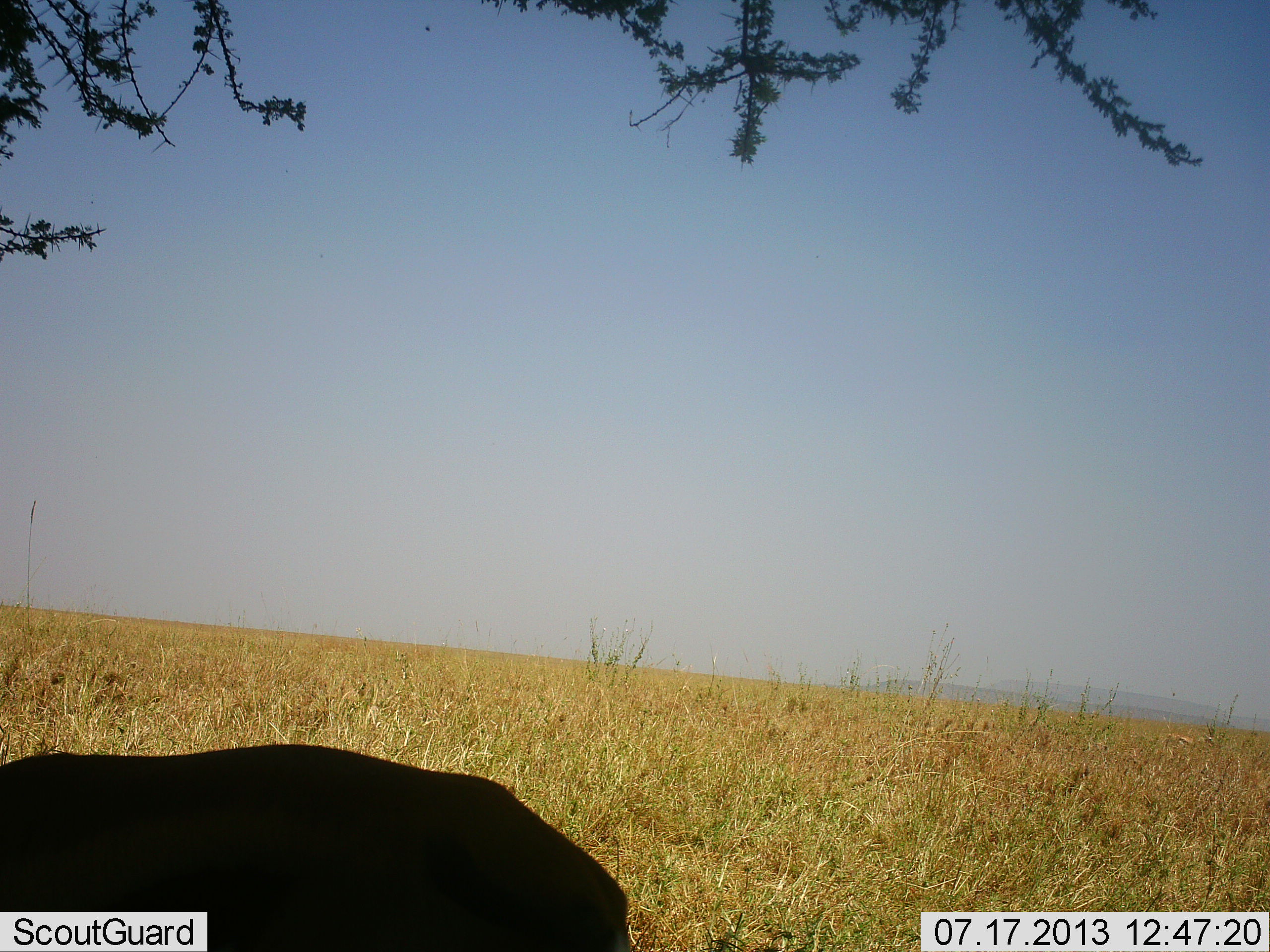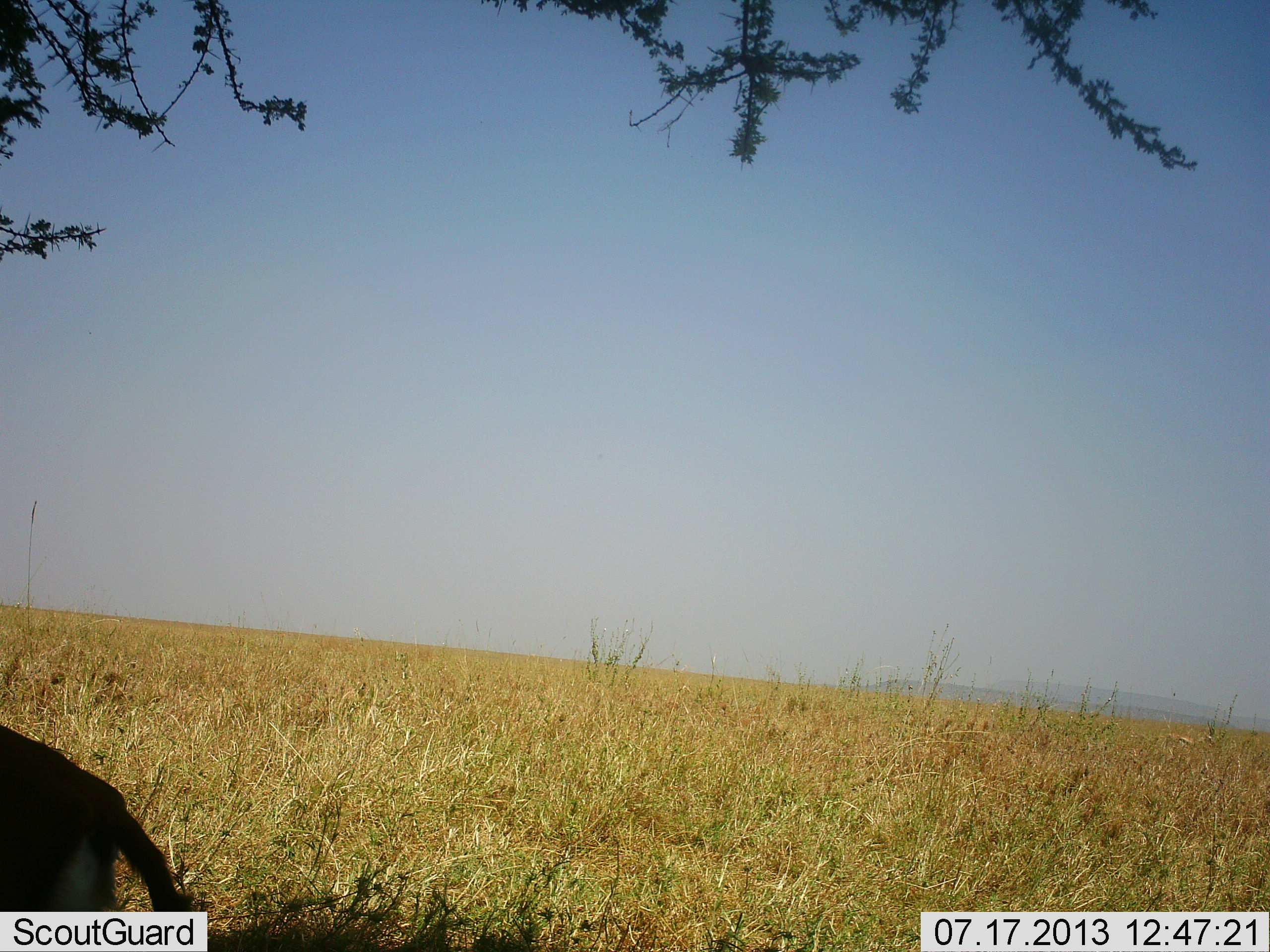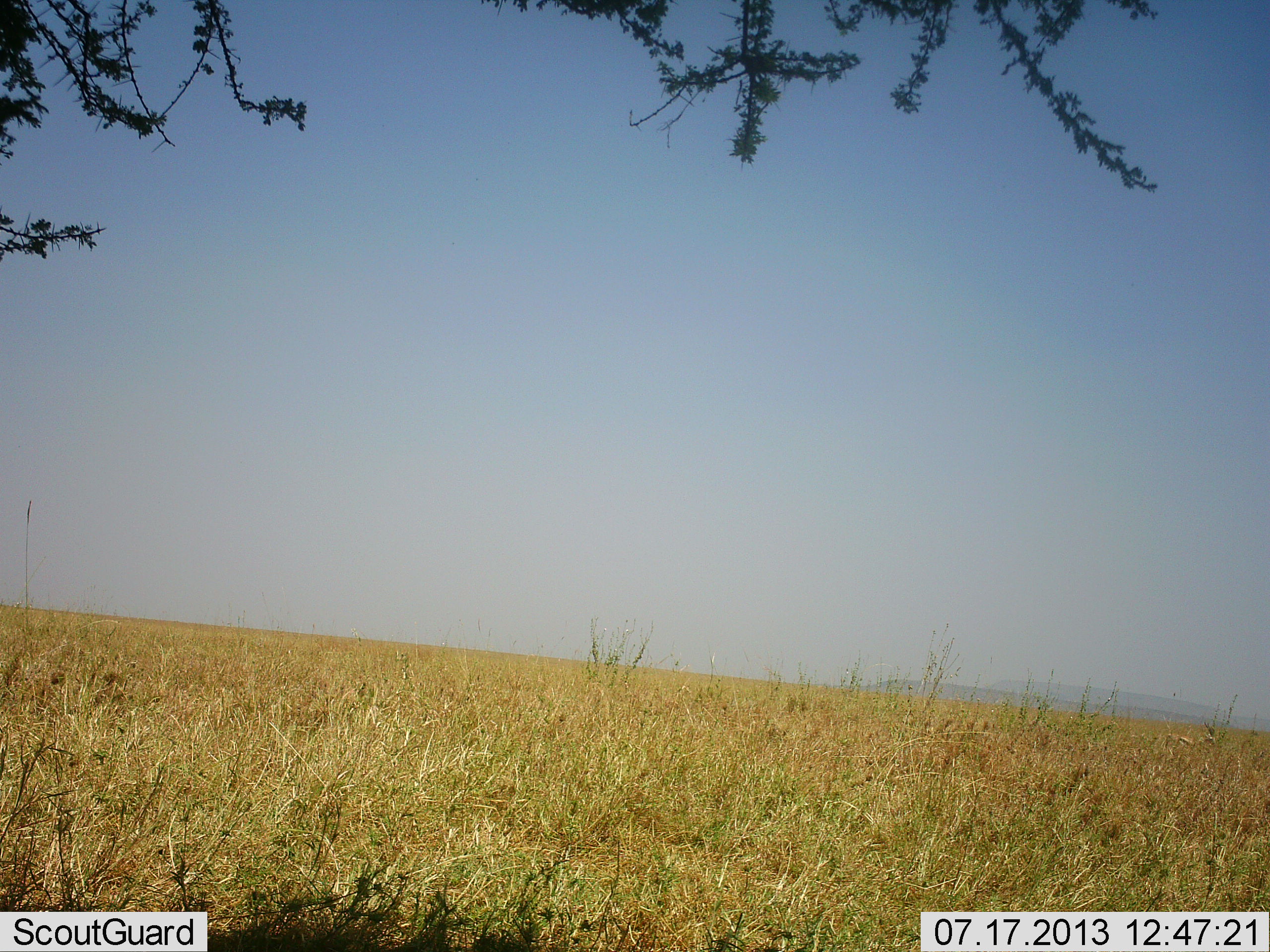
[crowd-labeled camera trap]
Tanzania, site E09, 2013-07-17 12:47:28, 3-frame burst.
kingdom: Animalia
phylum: Chordata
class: Mammalia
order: Artiodactyla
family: Bovidae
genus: Eudorcas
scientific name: Eudorcas thomsonii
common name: thomson's gazelle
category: gazellethomsons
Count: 1.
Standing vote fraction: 12%.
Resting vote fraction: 0%.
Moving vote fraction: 88%.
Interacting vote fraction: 0%.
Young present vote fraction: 0%.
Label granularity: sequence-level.